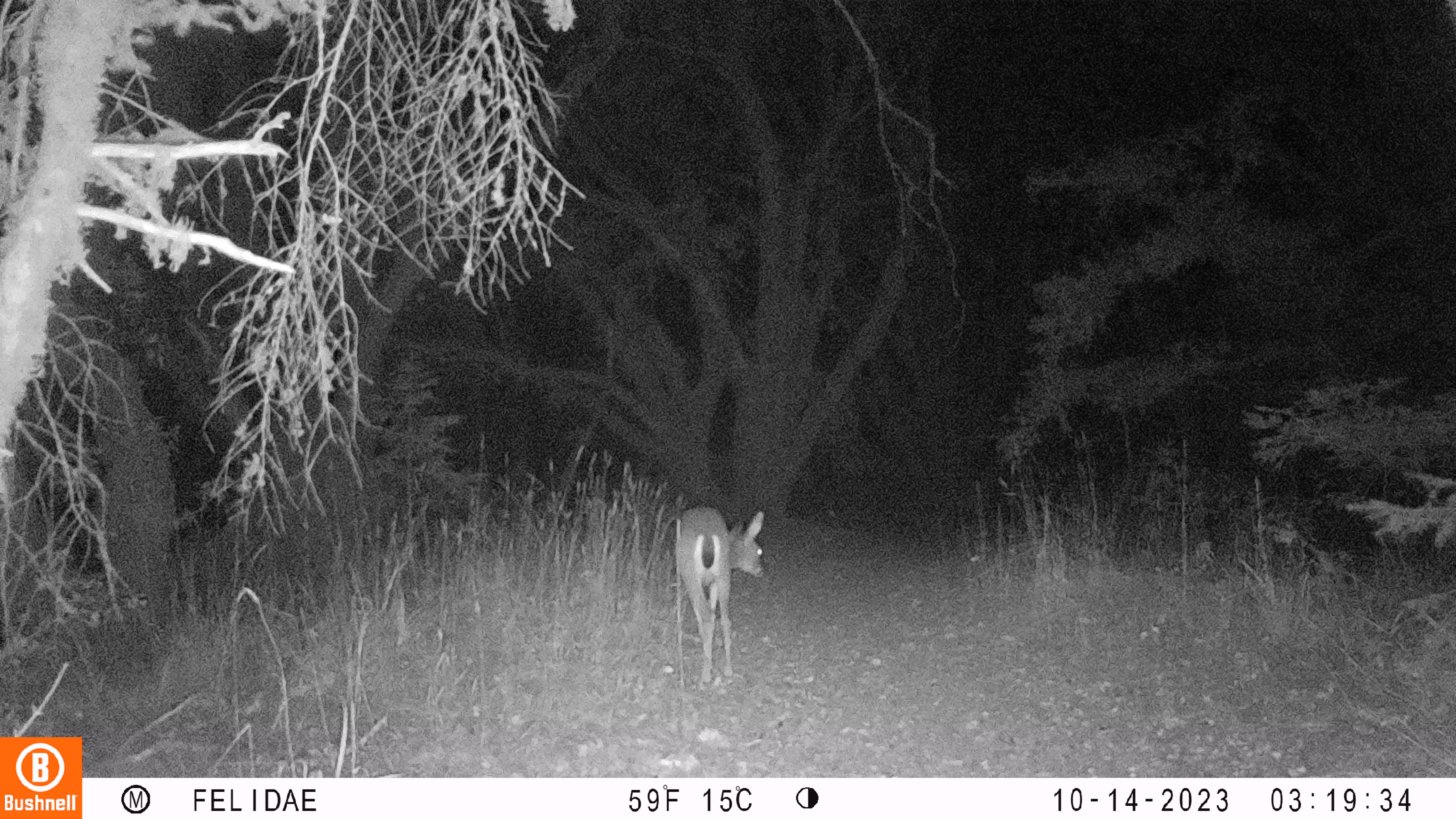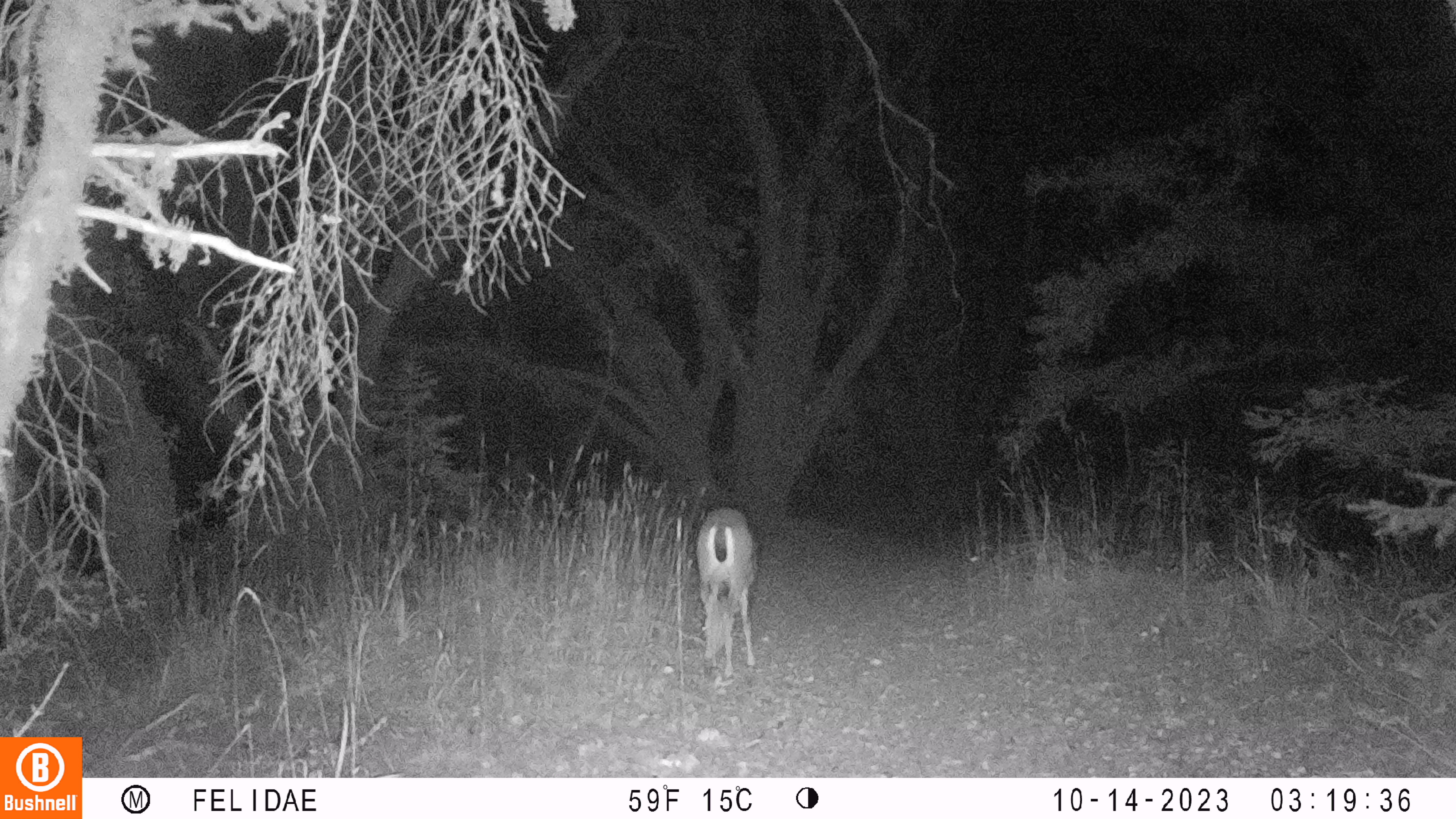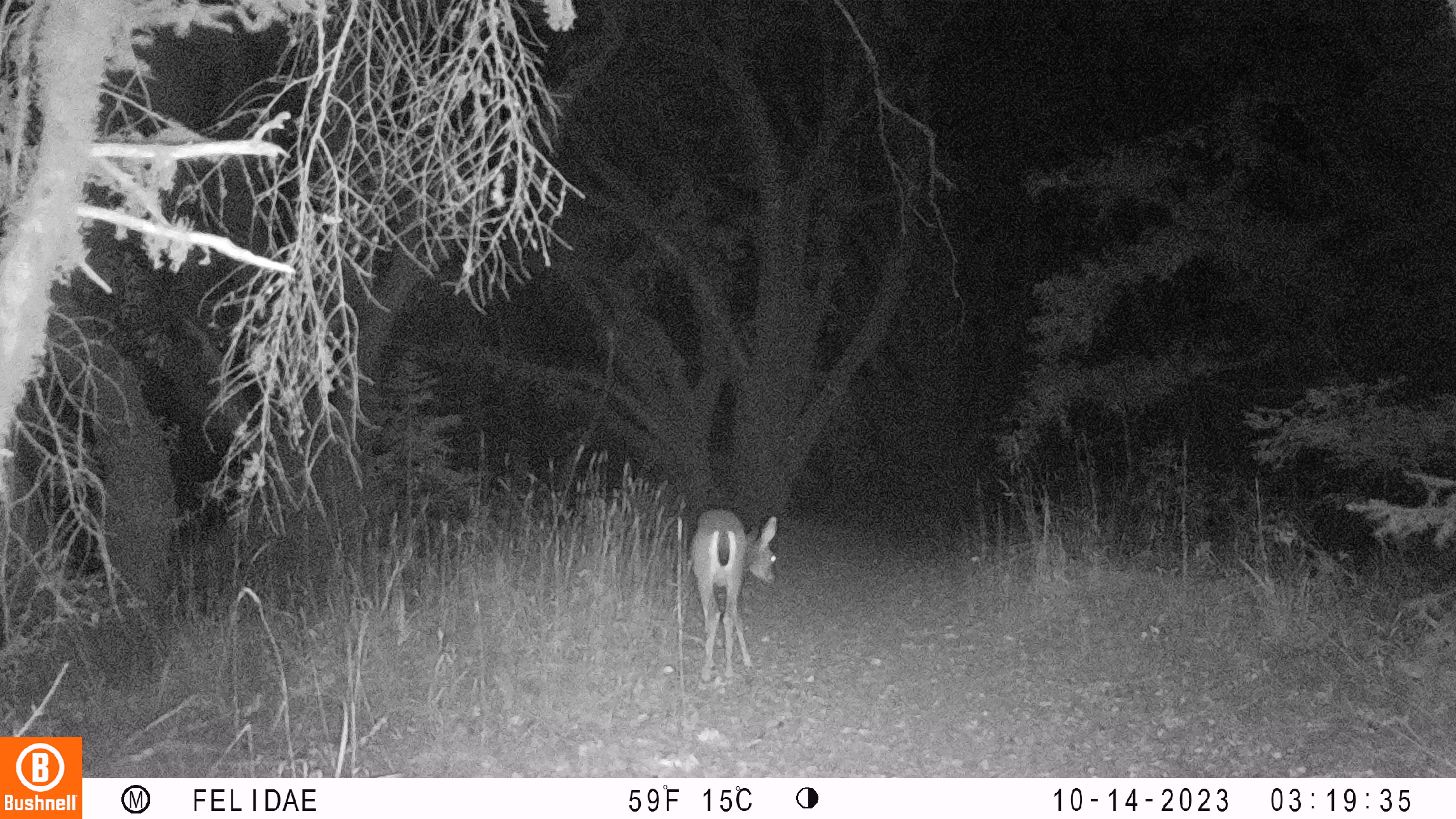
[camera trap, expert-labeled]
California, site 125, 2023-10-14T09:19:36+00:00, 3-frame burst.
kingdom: Animalia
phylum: Chordata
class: Mammalia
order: Artiodactyla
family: Cervidae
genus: Odocoileus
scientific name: Odocoileus hemionus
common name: mule deer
Mule deer (Odocoileus hemionus).